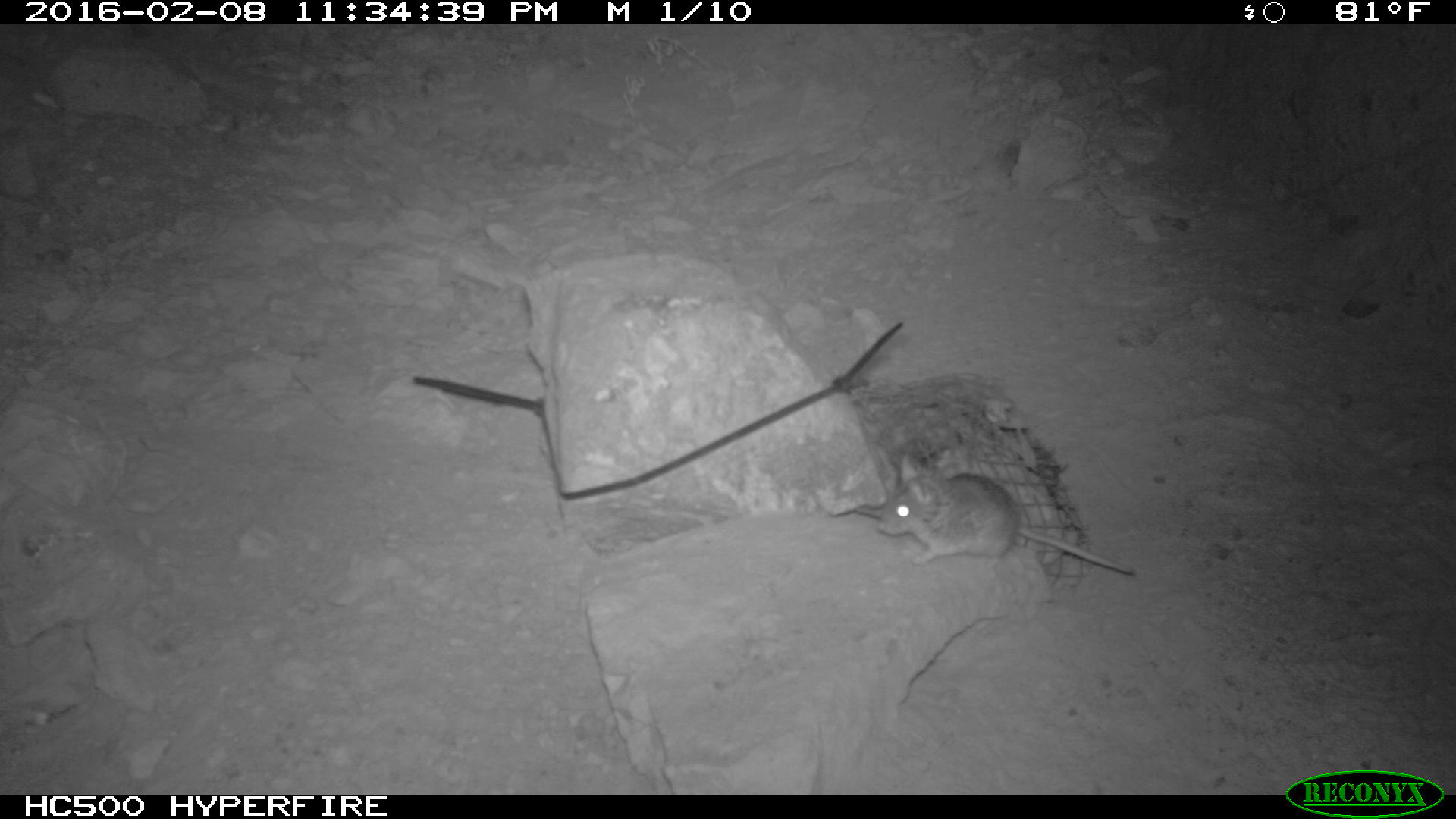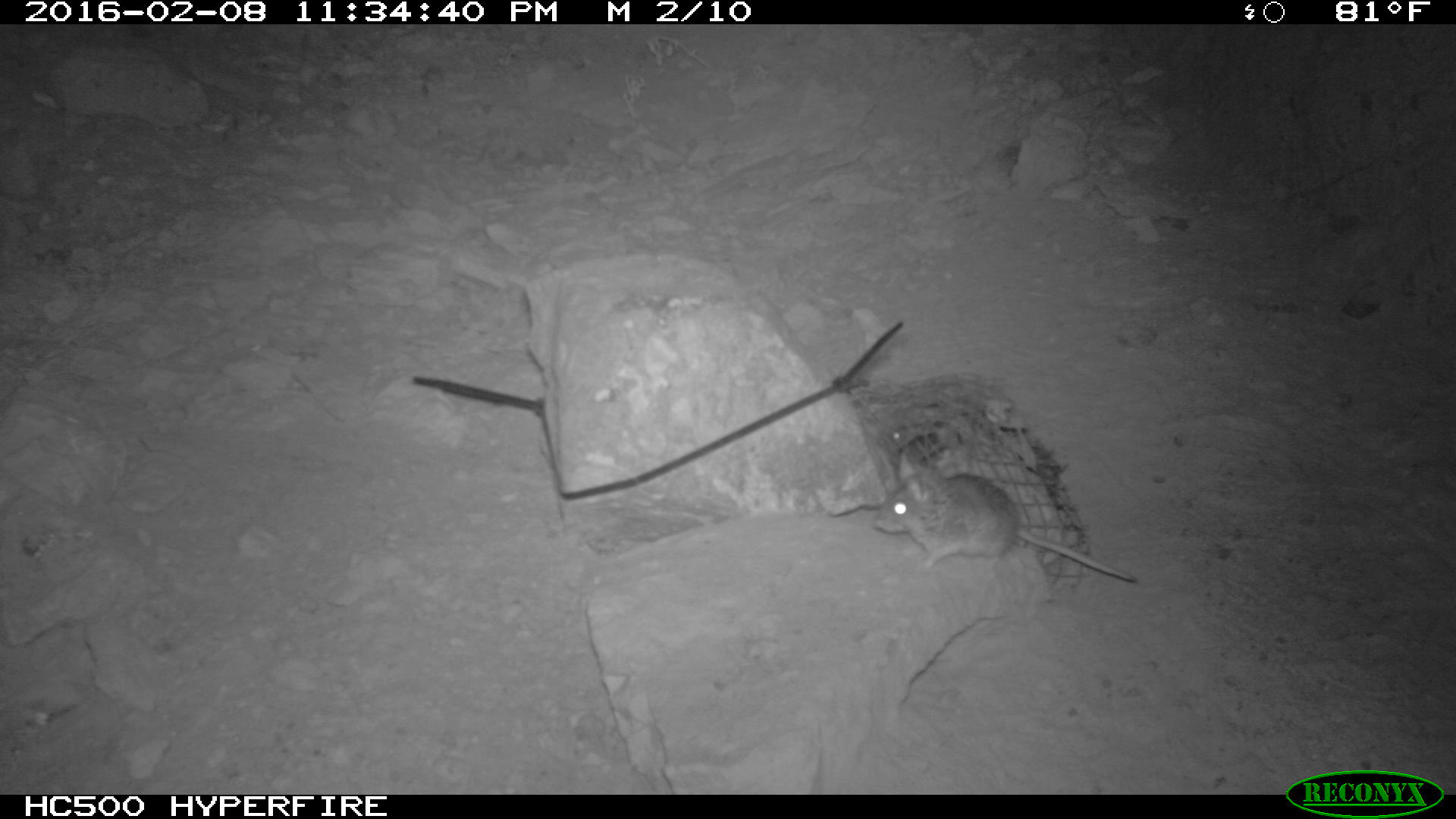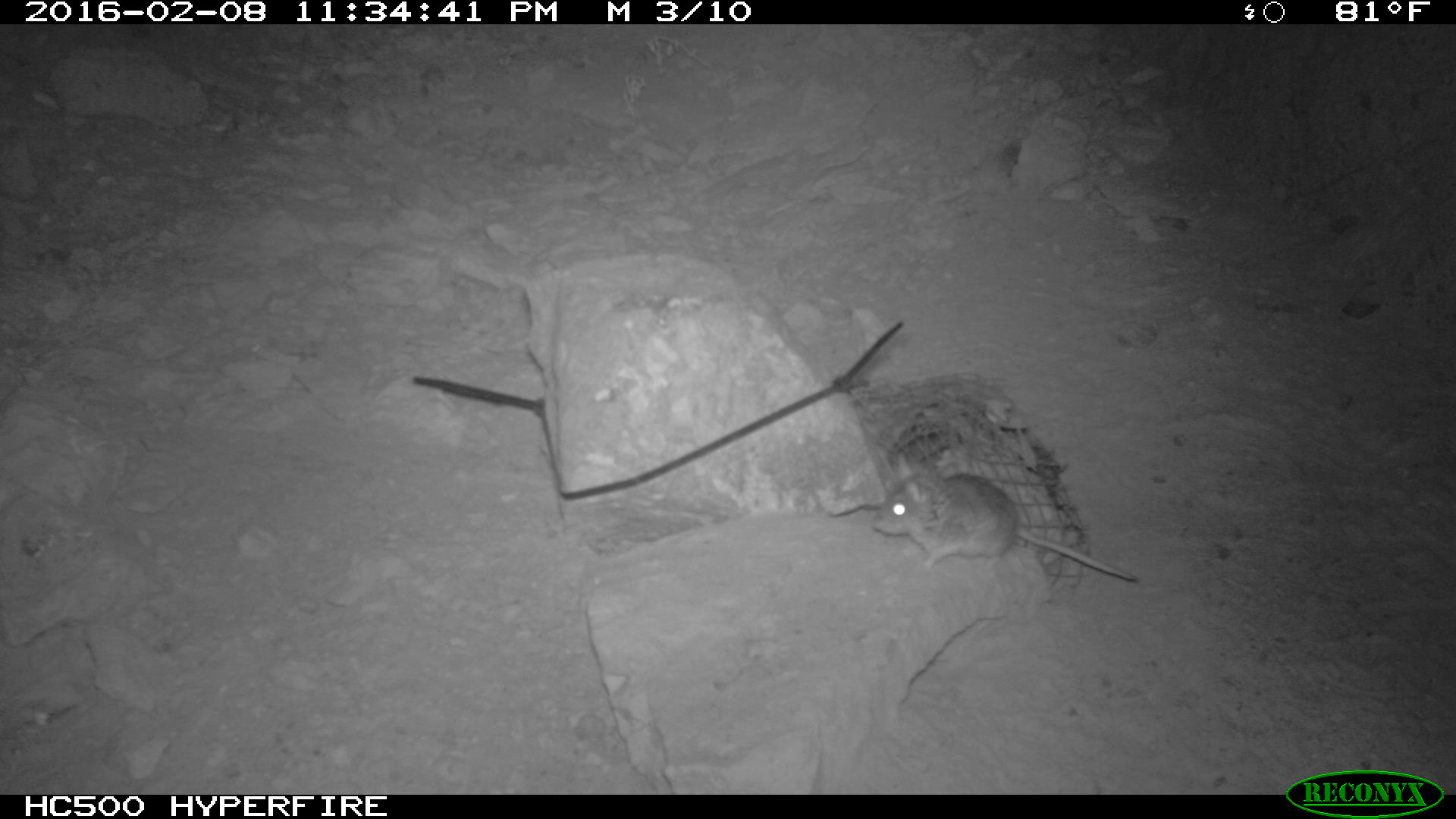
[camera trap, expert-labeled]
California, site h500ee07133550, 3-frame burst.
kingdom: Animalia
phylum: Chordata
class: Mammalia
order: Rodentia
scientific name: Rodentia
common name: rodent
Rodent (Rodentia).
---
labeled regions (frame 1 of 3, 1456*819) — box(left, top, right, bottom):
rodent: box(877, 448, 1135, 576)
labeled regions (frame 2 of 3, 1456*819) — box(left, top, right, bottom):
rodent: box(876, 467, 1139, 590); box(876, 416, 963, 457)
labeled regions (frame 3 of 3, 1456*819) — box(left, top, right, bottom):
rodent: box(872, 452, 1135, 580)